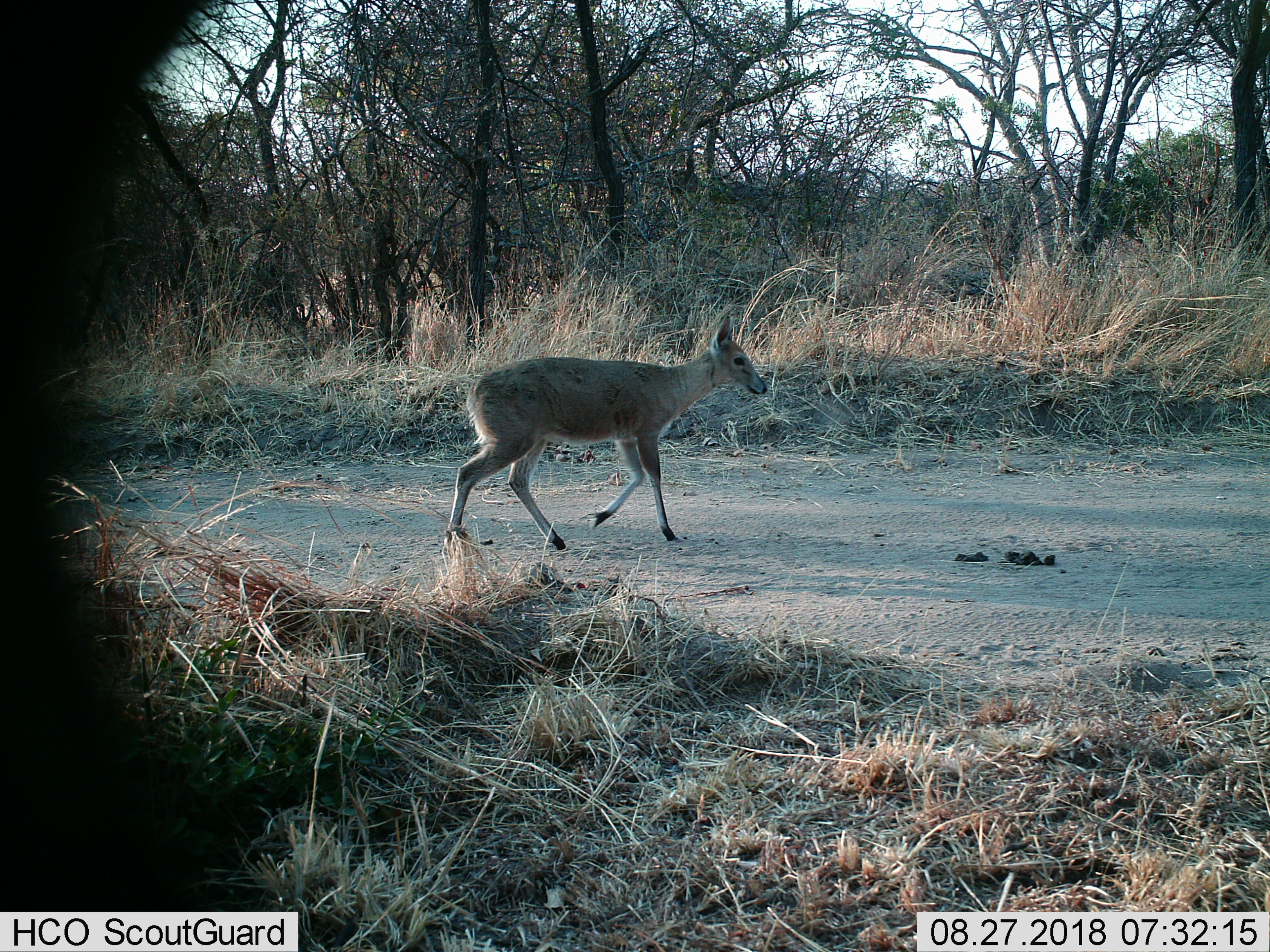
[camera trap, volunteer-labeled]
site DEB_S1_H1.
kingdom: Animalia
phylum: Chordata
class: Mammalia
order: Artiodactyla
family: Bovidae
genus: Sylvicapra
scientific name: Sylvicapra grimmia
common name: common duiker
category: duikercommongrey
Duikercommongrey (common duiker) (Sylvicapra grimmia), count 1. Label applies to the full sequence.